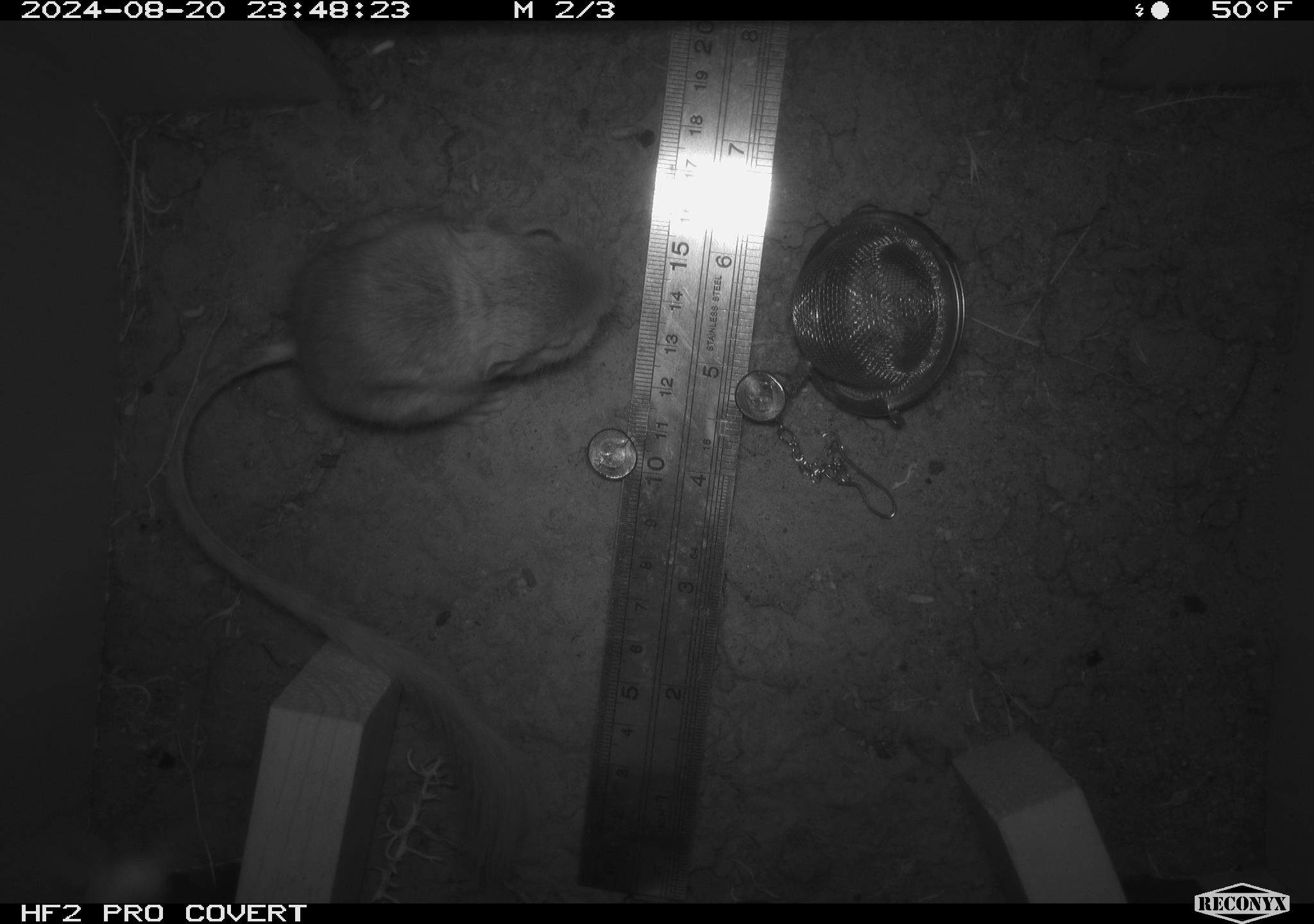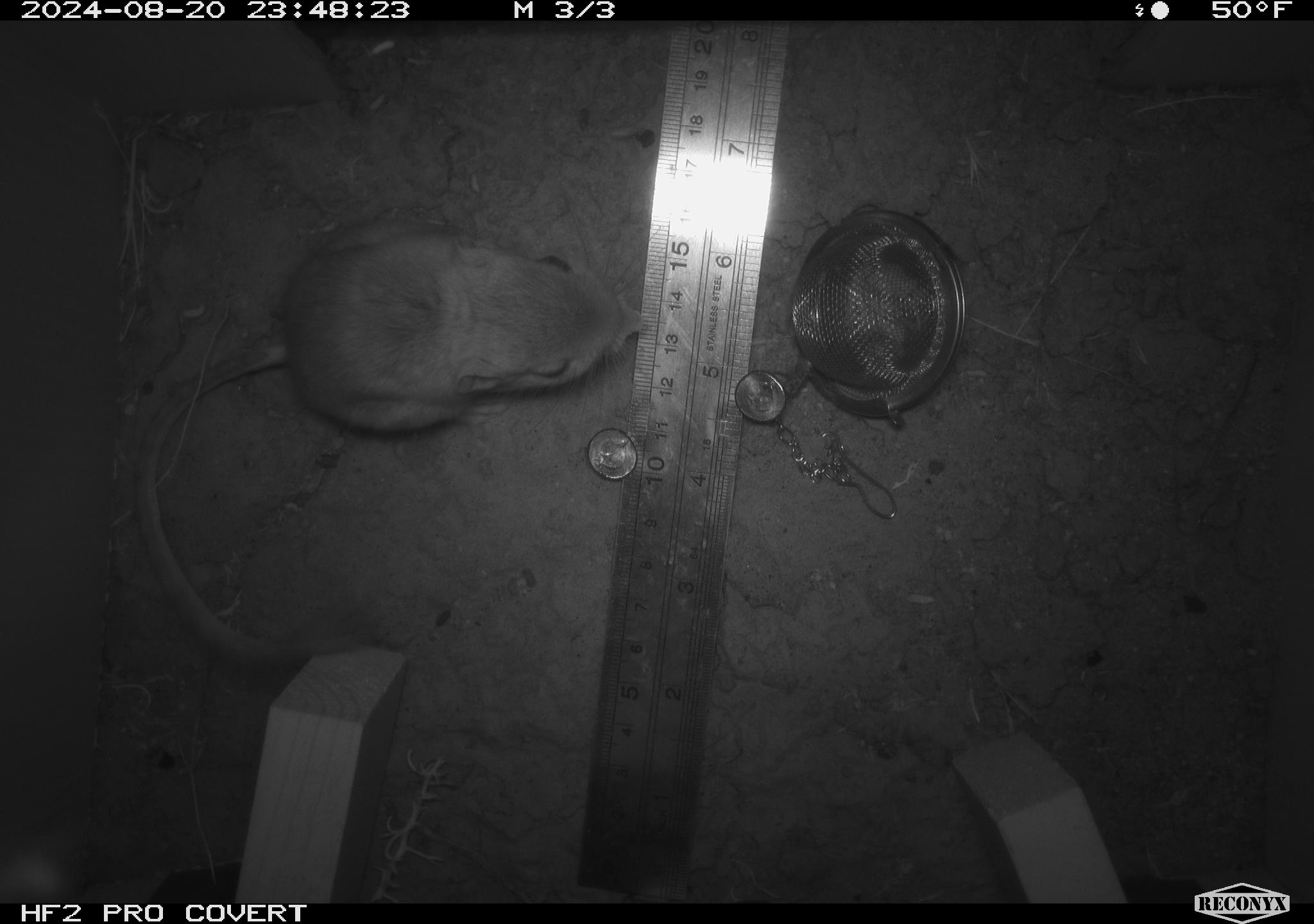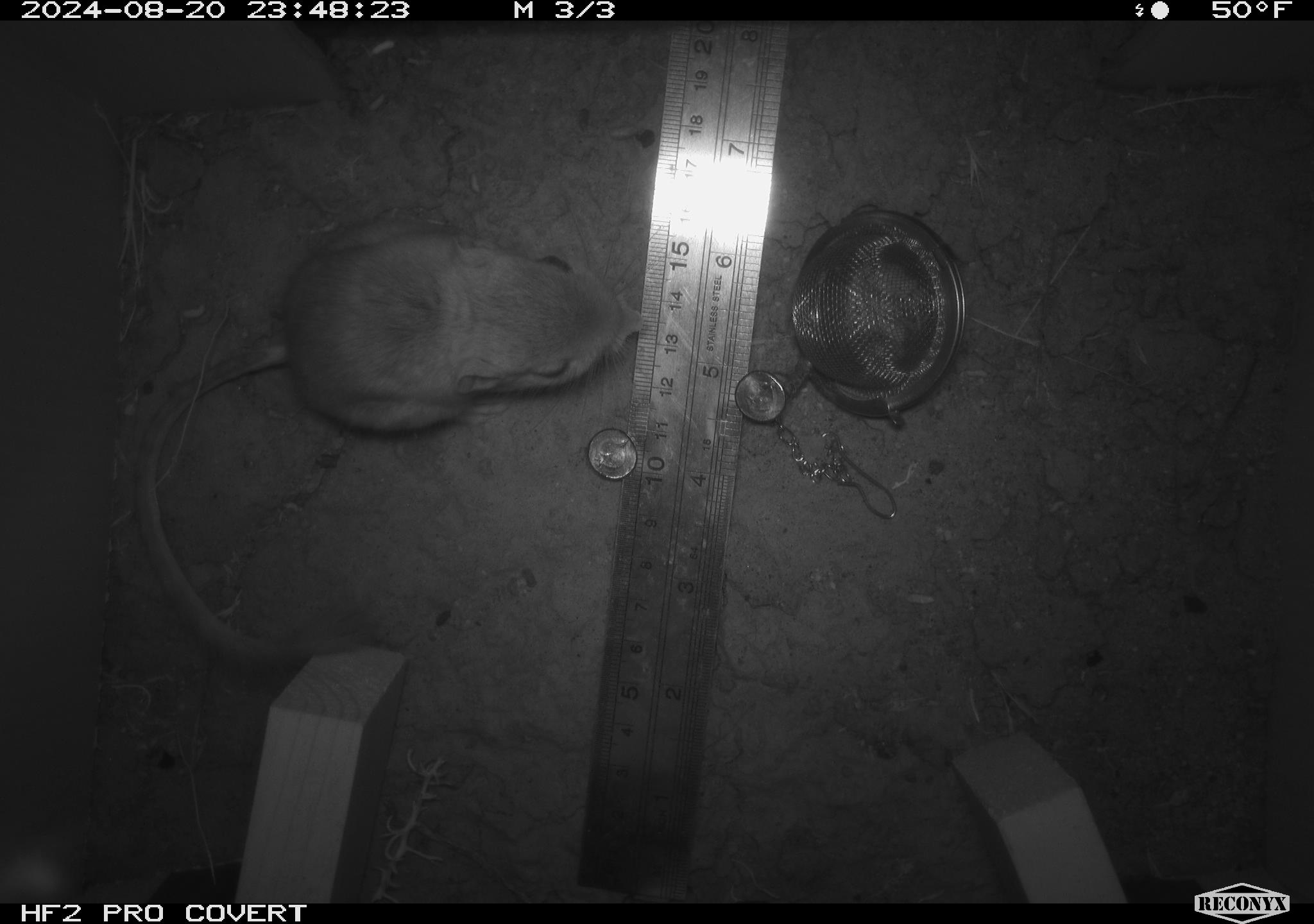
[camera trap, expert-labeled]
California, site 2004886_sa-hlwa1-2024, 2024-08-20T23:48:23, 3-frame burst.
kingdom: Animalia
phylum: Chordata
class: Mammalia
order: Rodentia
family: Heteromyidae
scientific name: Heteromyidae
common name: kangaroo rats and pocket mice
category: heteromyidae family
Heteromyidae family (kangaroo rats and pocket mice) (Heteromyidae).